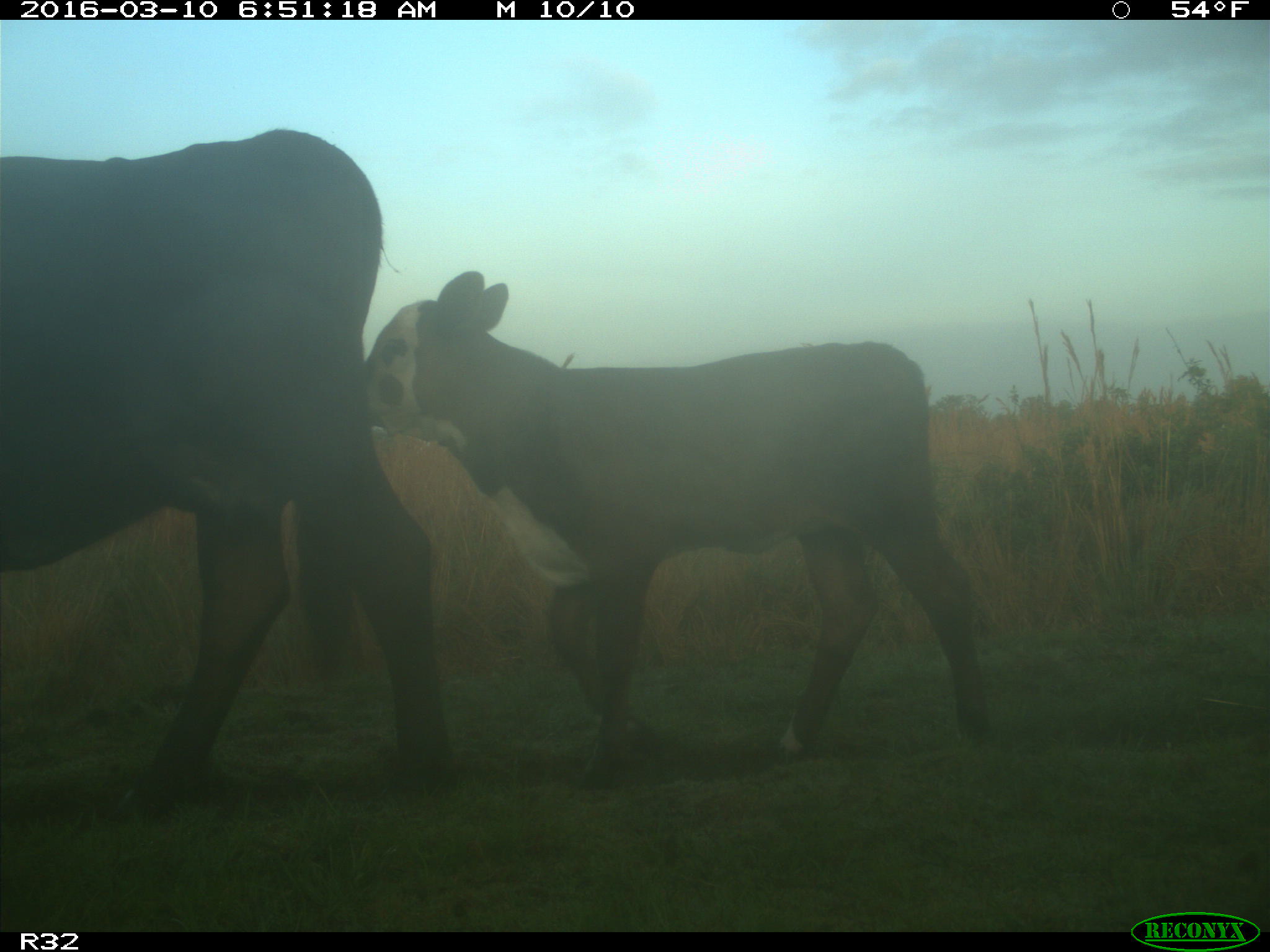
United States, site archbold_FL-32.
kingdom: Animalia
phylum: Chordata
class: Mammalia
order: Artiodactyla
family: Bovidae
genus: Bos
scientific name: Bos taurus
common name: domestic cow